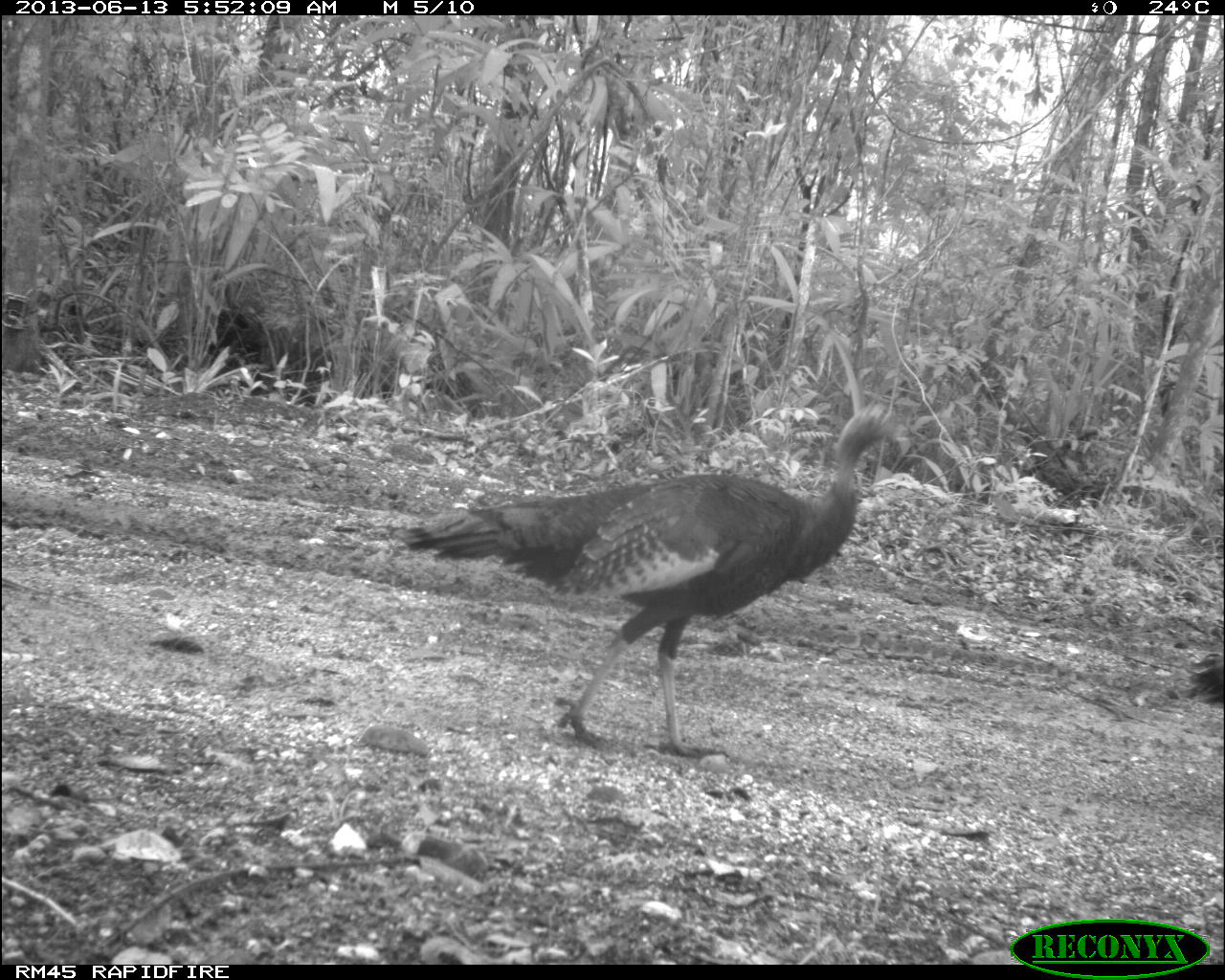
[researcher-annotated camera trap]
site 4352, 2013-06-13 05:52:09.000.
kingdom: Animalia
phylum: Chordata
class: Aves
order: Galliformes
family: Phasianidae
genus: Meleagris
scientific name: Meleagris ocellata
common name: ocellated turkey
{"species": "Meleagris ocellata (ocellated turkey)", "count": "2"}